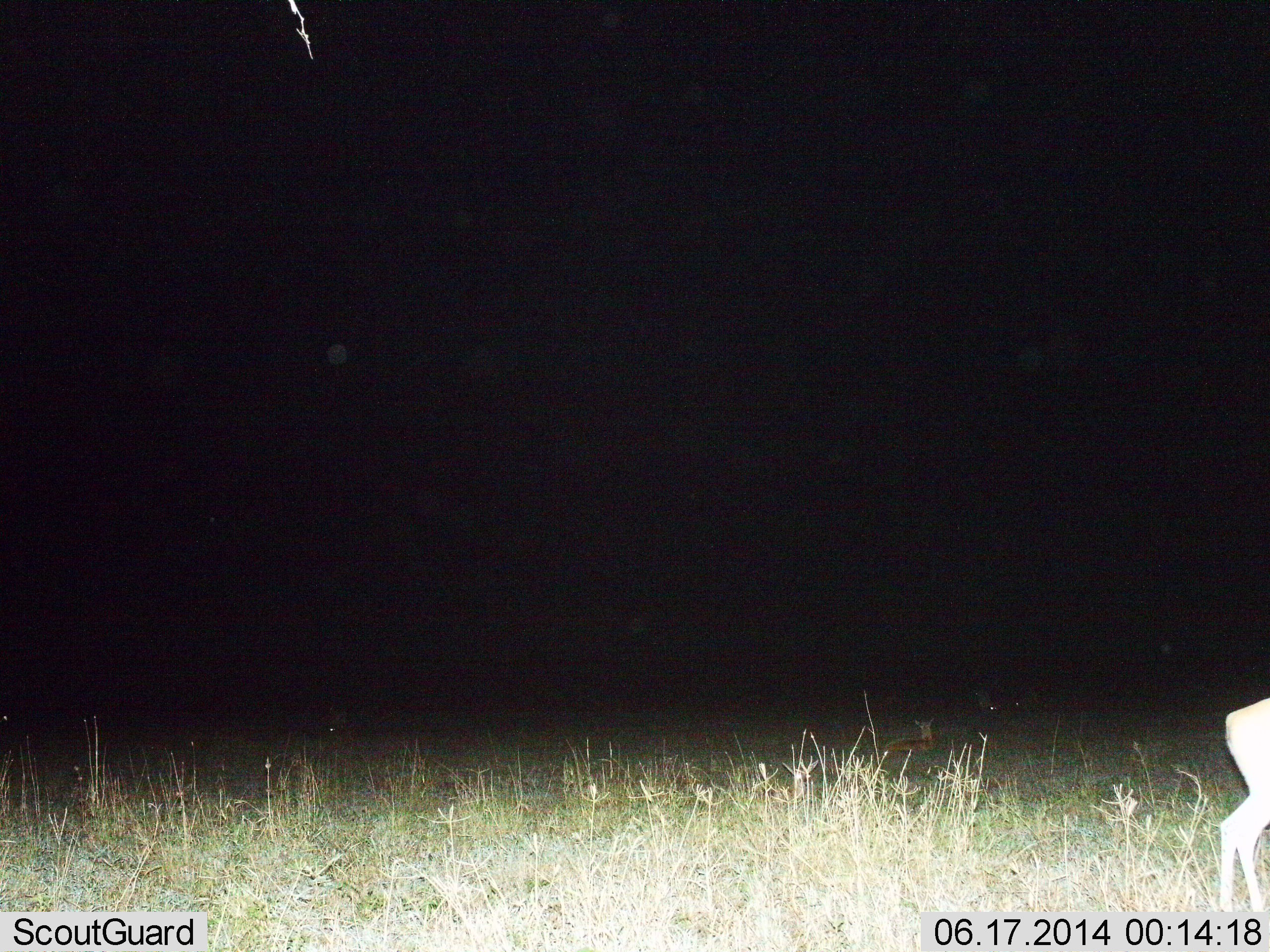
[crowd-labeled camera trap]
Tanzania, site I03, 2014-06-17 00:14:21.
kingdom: Animalia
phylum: Chordata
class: Mammalia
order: Artiodactyla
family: Bovidae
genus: Madoqua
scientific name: Madoqua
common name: dikdik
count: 1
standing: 60%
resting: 20%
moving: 20%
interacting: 0%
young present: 0%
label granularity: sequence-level